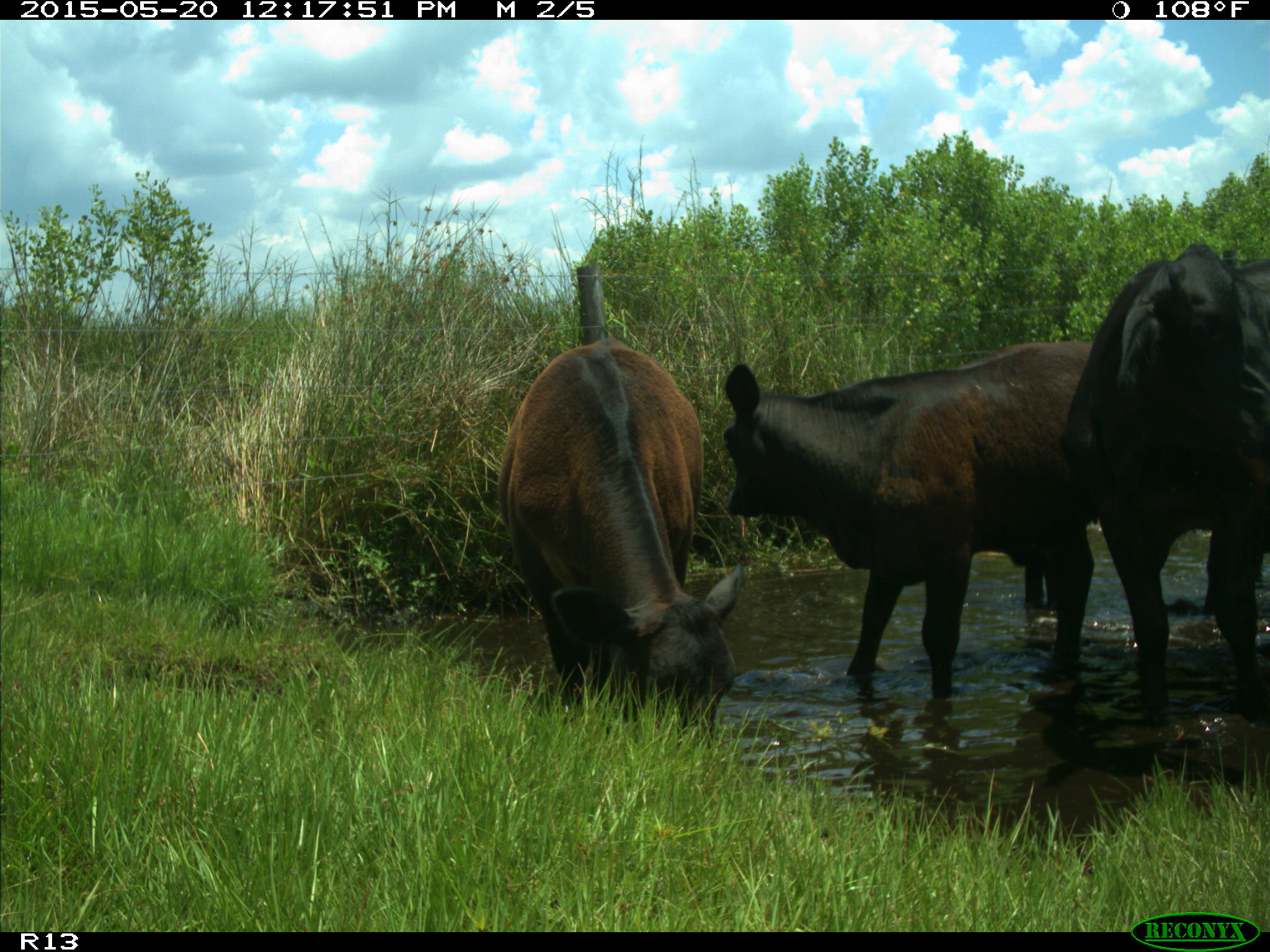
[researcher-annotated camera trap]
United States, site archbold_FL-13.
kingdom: Animalia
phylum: Chordata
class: Mammalia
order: Artiodactyla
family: Bovidae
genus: Bos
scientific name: Bos taurus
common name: domestic cow